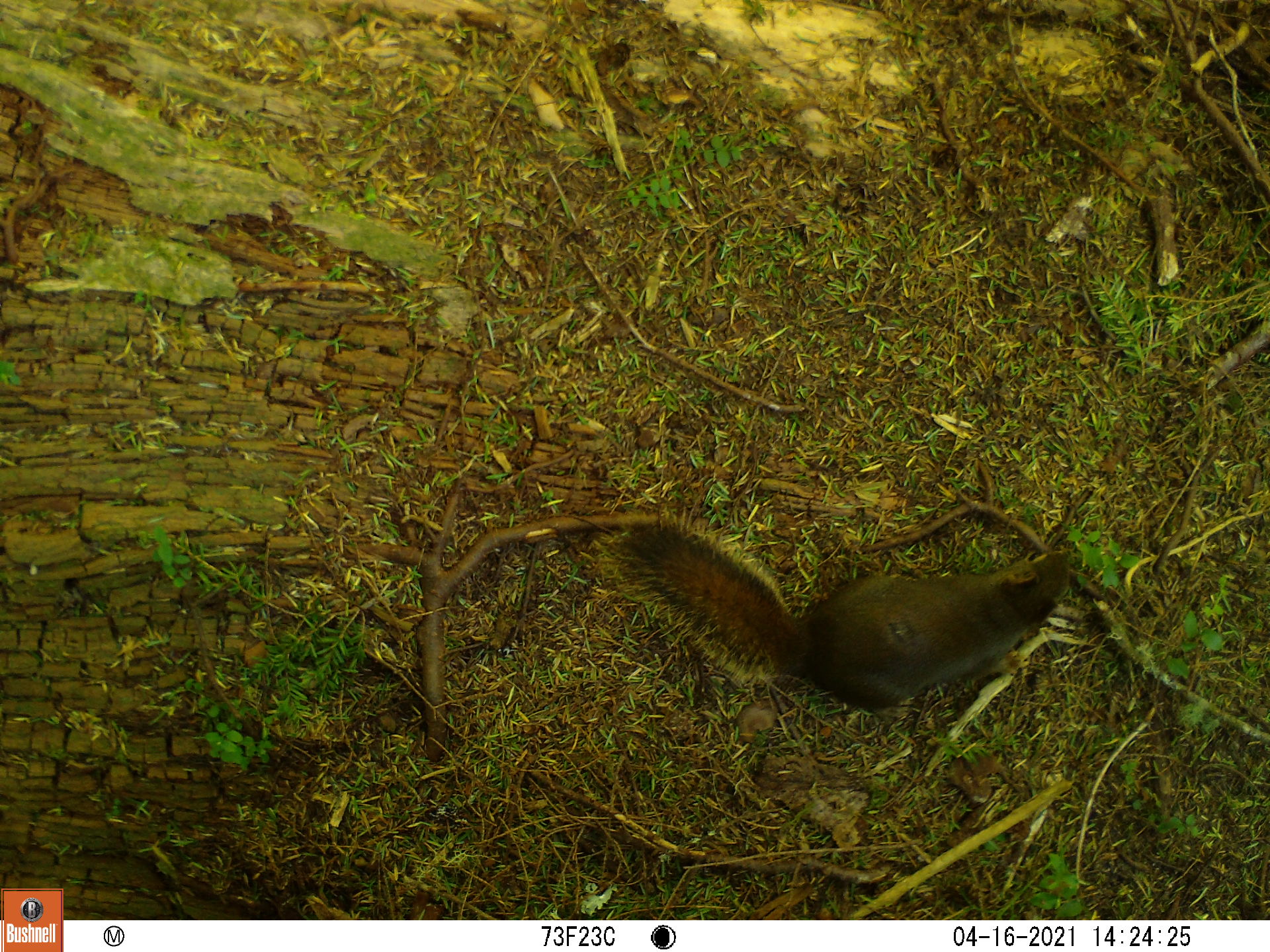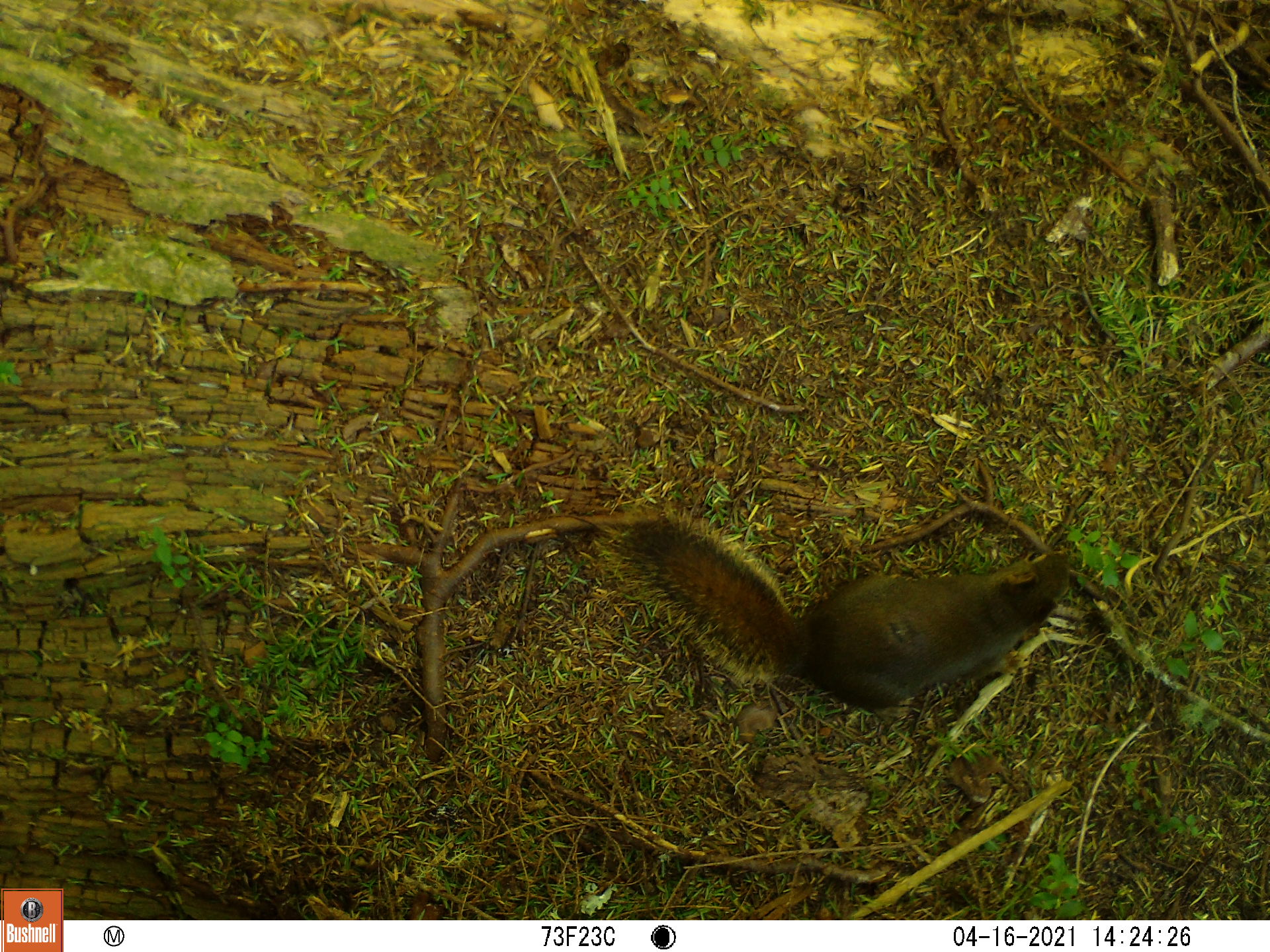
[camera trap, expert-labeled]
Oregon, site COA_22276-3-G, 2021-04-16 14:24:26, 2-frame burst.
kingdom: Animalia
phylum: Chordata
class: Mammalia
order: Rodentia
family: Sciuridae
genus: Tamiasciurus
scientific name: Tamiasciurus douglasii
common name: douglas squirrel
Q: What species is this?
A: Douglas squirrel (Tamiasciurus douglasii).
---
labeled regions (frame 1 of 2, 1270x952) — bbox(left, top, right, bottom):
douglas squirrel: bbox(581, 473, 1102, 758)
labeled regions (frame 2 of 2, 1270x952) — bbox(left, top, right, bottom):
douglas squirrel: bbox(593, 475, 1092, 733)